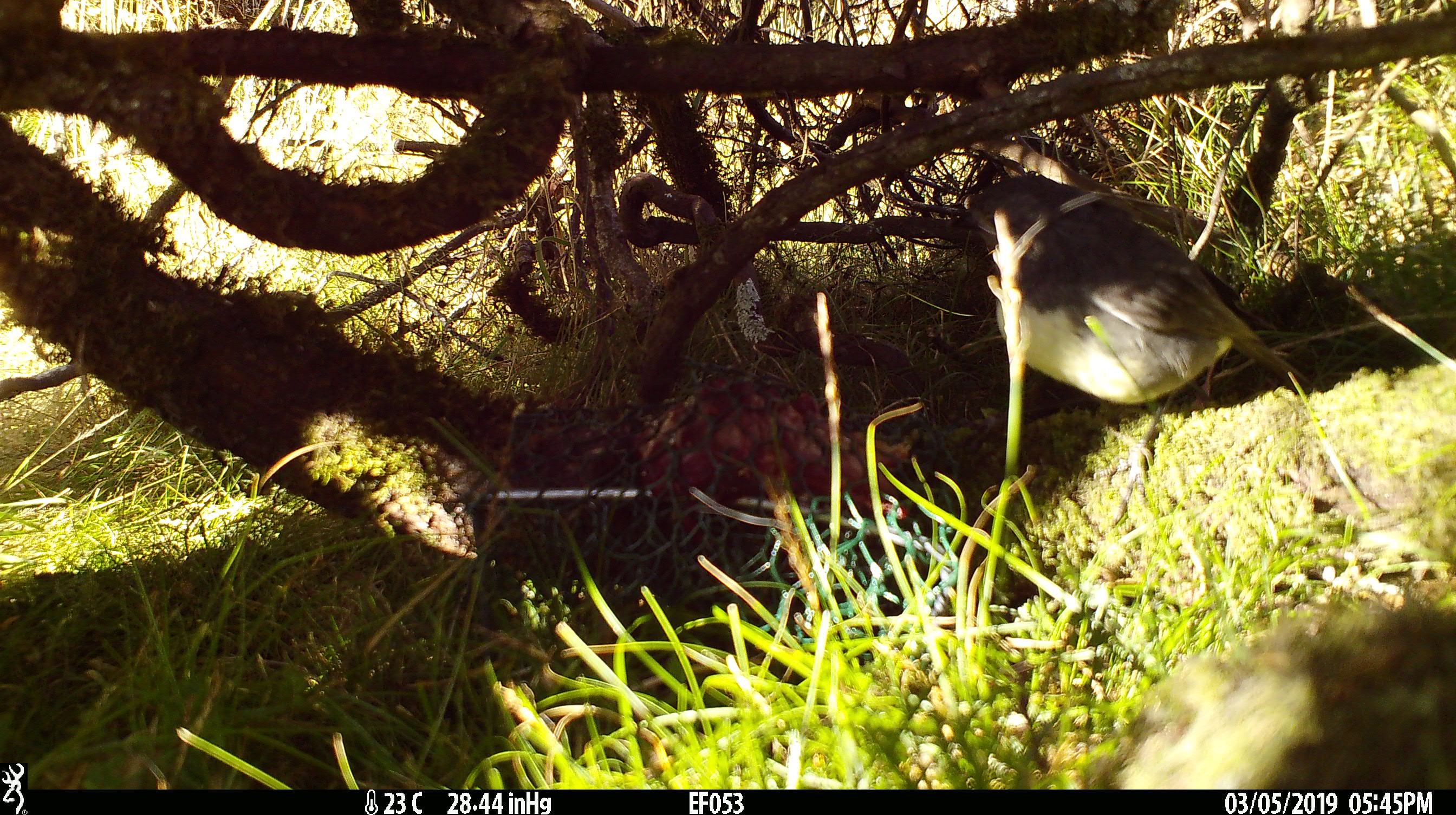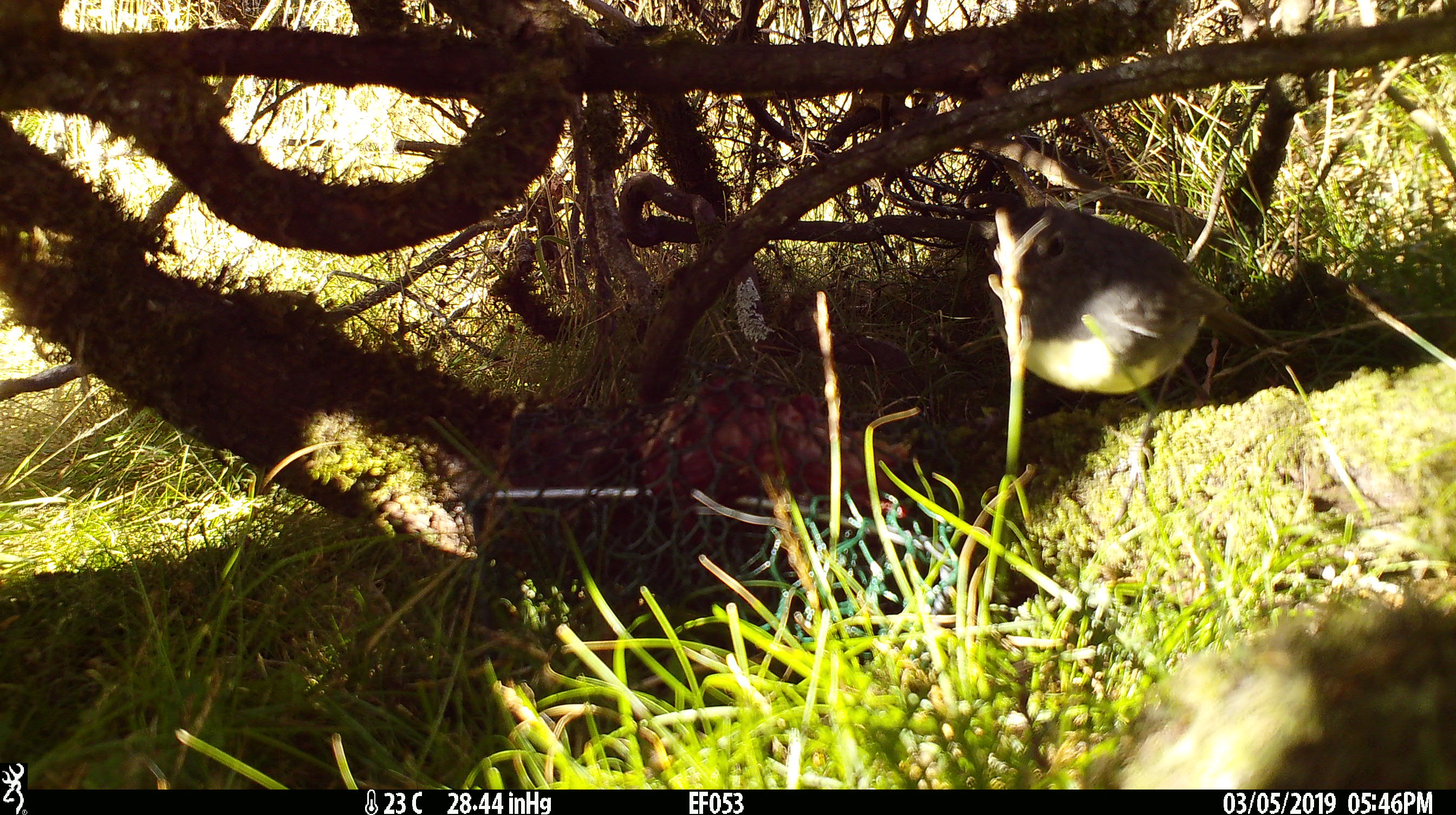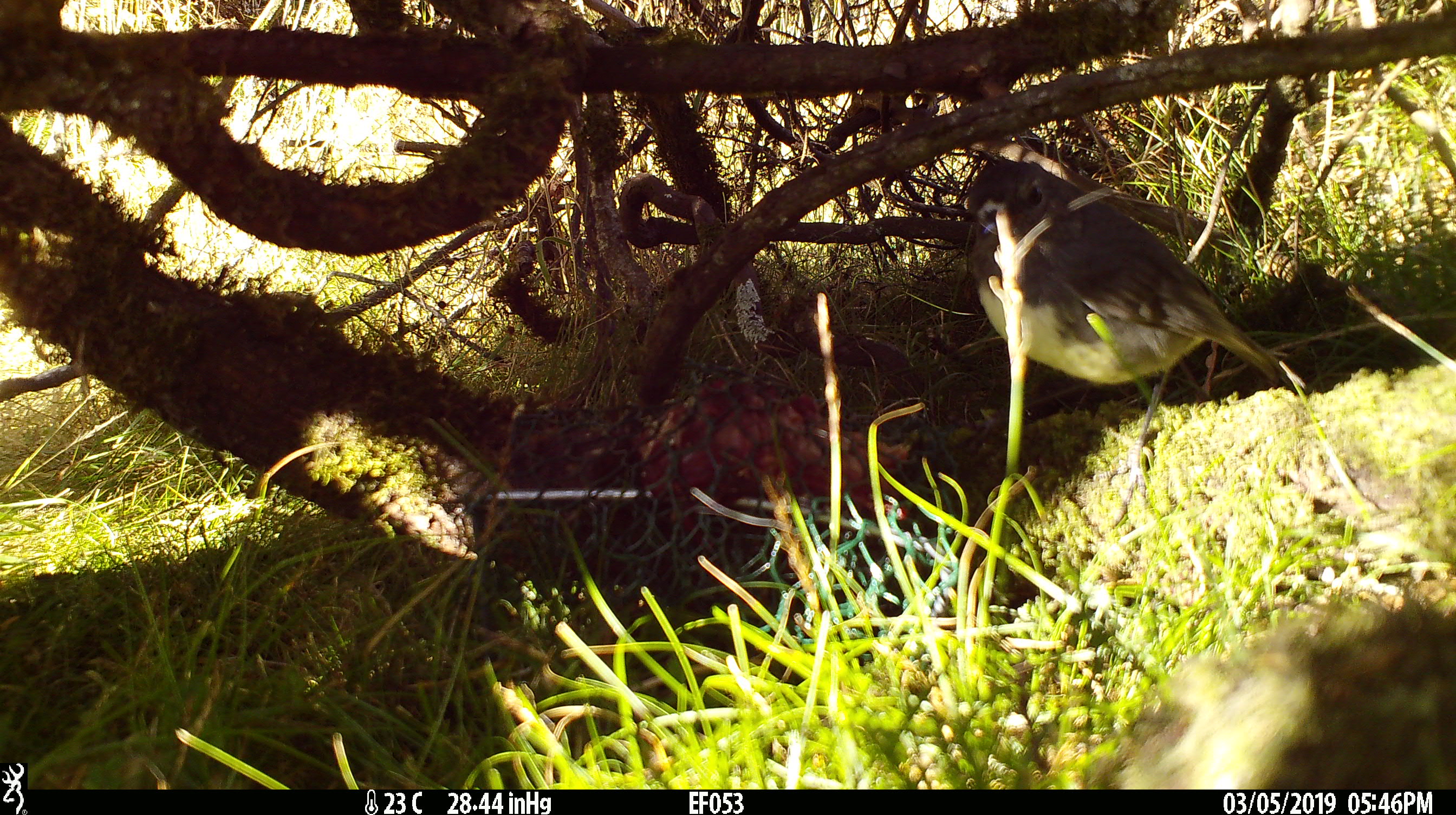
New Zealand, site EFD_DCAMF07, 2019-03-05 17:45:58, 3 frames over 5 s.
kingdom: Animalia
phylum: Chordata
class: Aves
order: Passeriformes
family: Petroicidae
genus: Petroica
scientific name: Petroica australis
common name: new zealand robin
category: robin